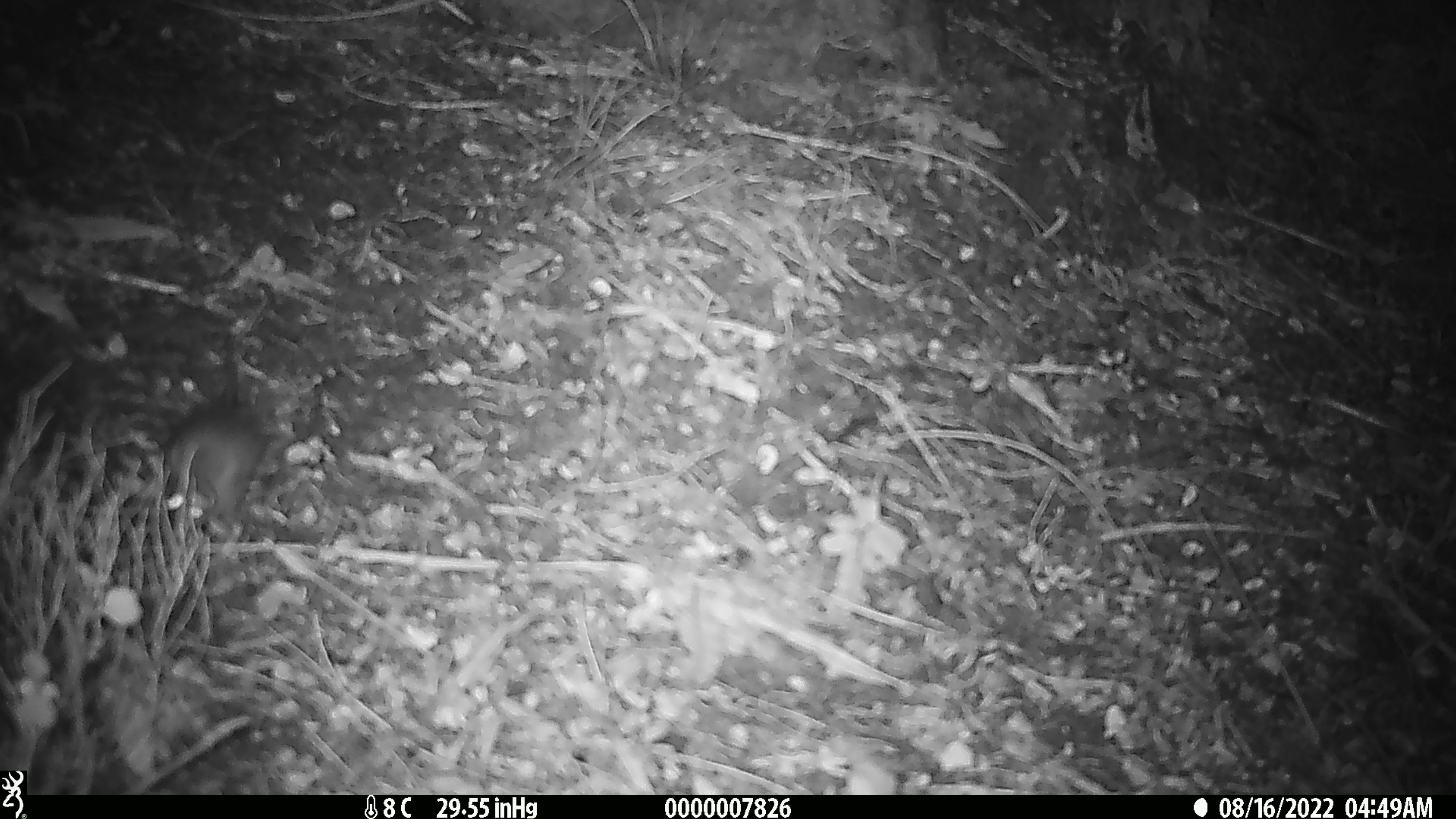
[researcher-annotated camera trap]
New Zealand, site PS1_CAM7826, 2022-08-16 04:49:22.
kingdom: Animalia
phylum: Chordata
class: Mammalia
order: Rodentia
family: Muridae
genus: Mus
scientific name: Mus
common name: mouse